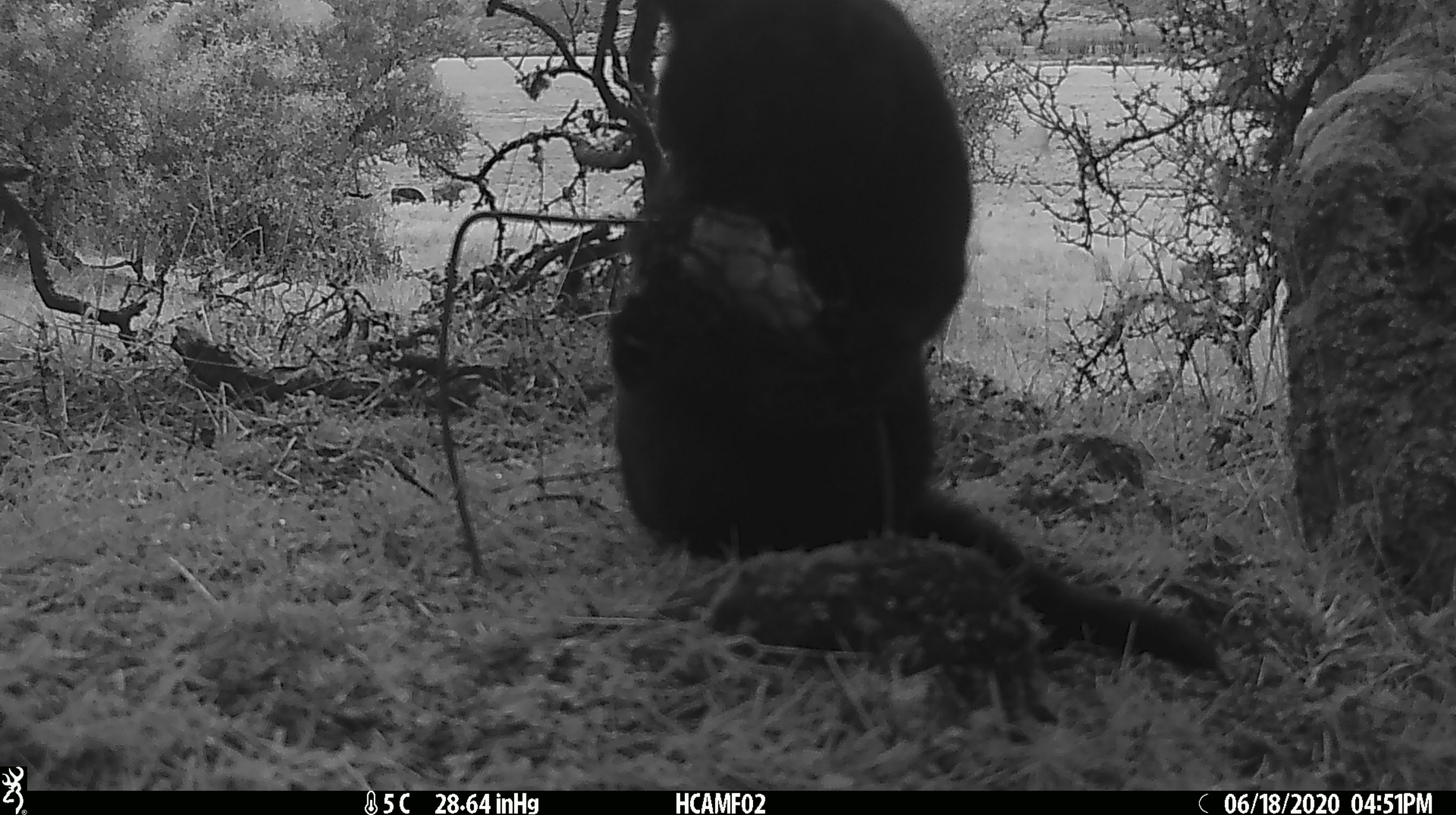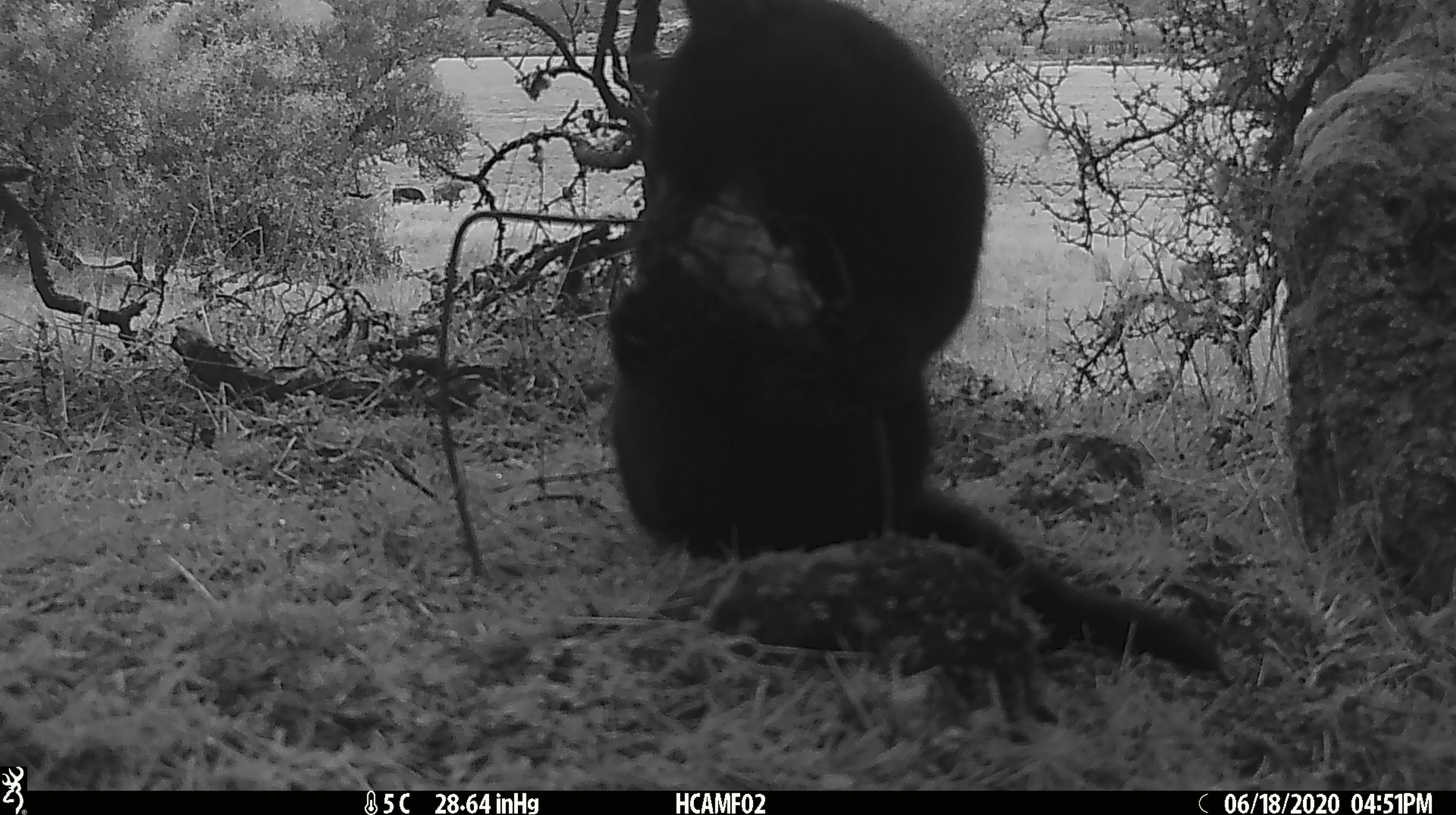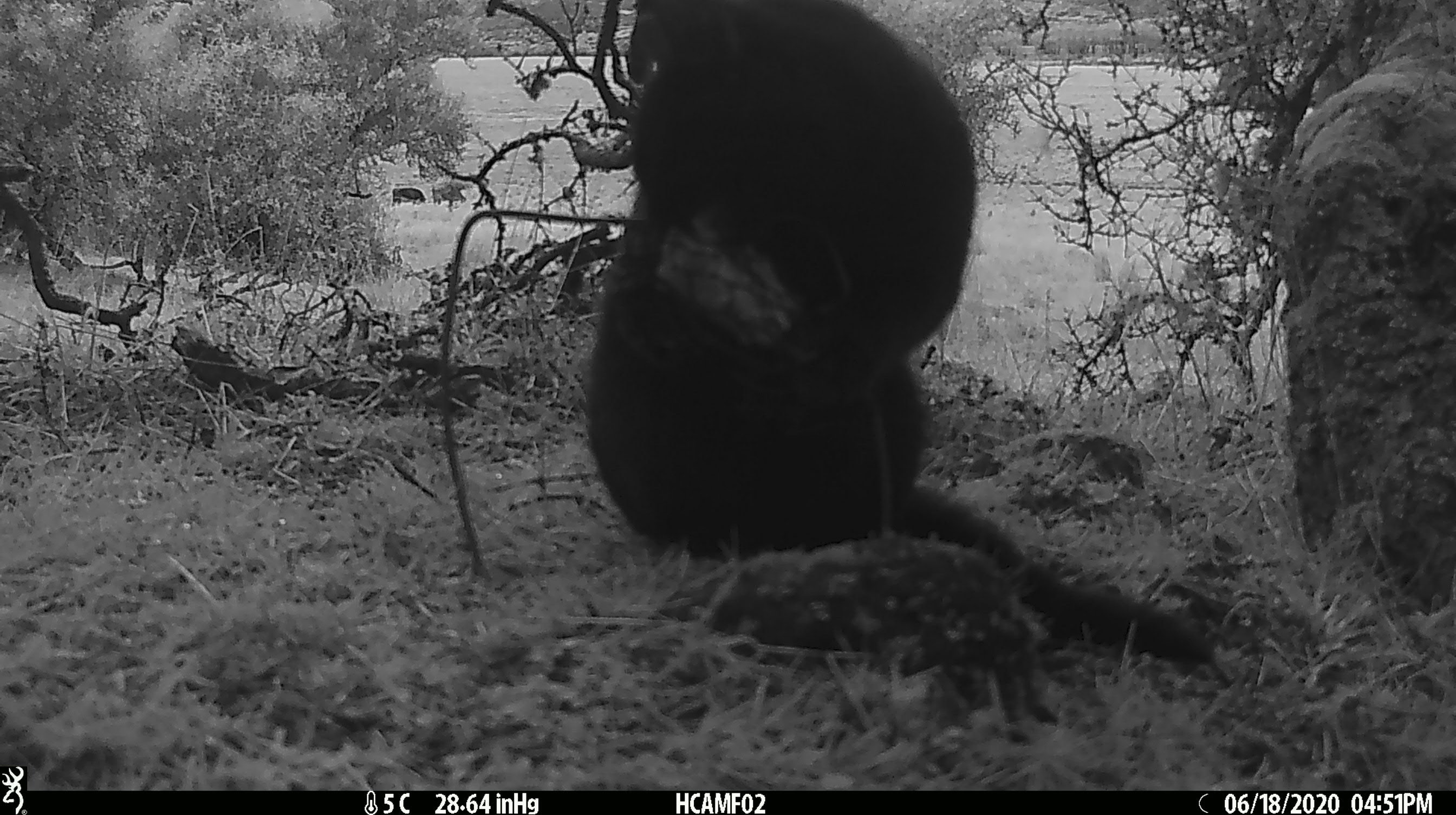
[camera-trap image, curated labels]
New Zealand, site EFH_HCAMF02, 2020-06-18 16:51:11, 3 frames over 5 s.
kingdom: Animalia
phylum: Chordata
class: Mammalia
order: Carnivora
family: Felidae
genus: Felis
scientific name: Felis catus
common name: domestic cat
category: cat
Cat (domestic cat) (Felis catus).